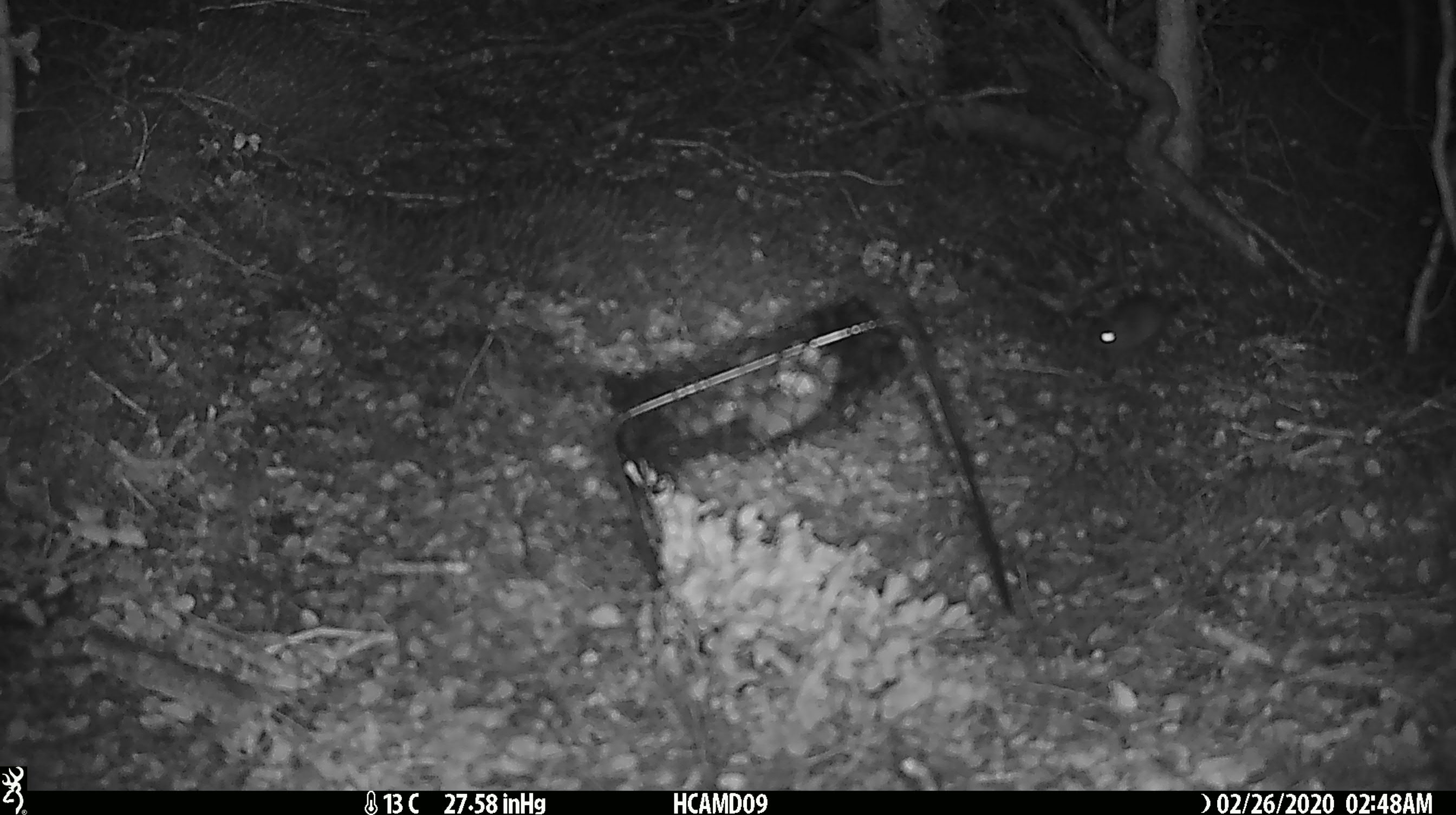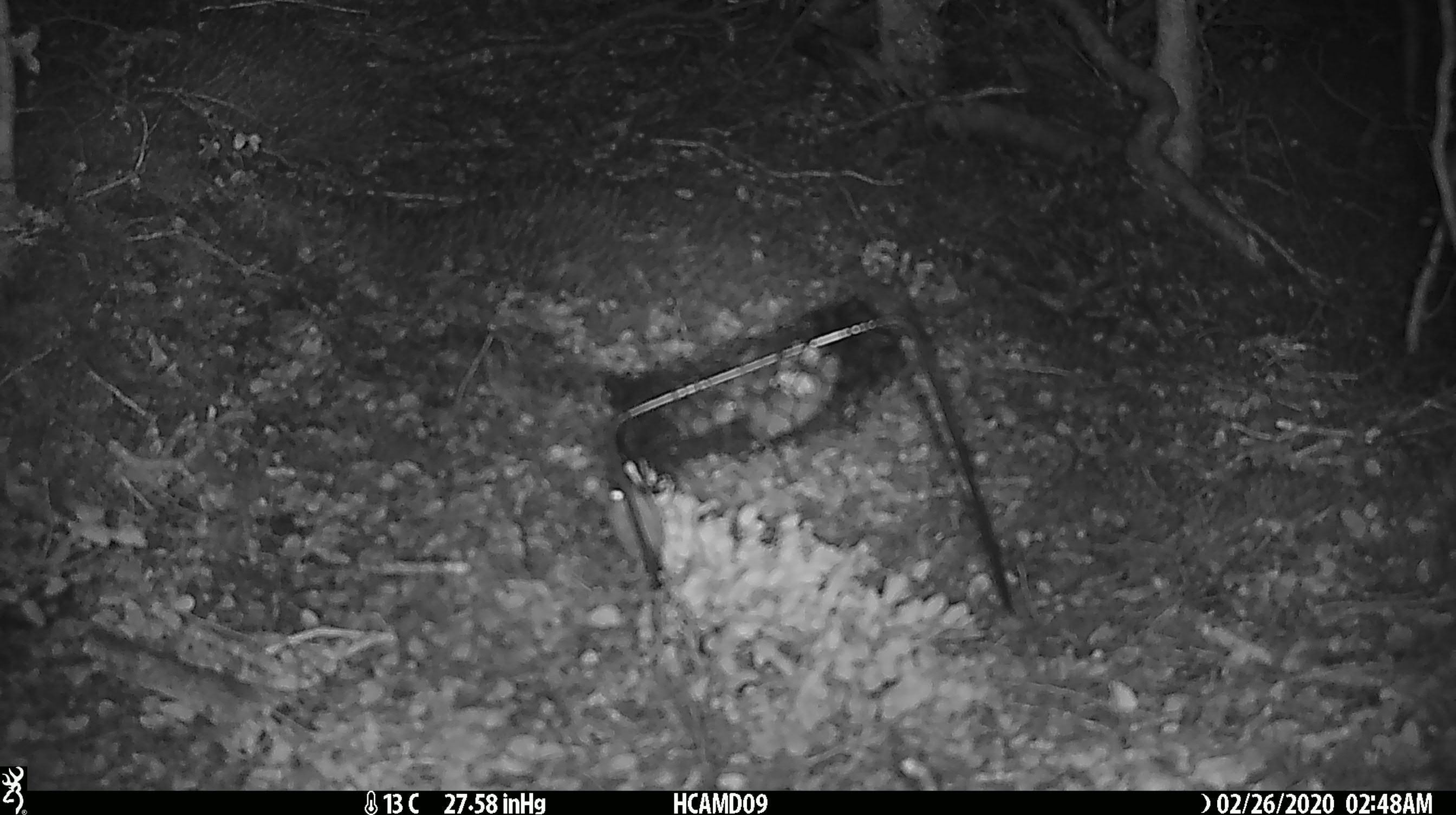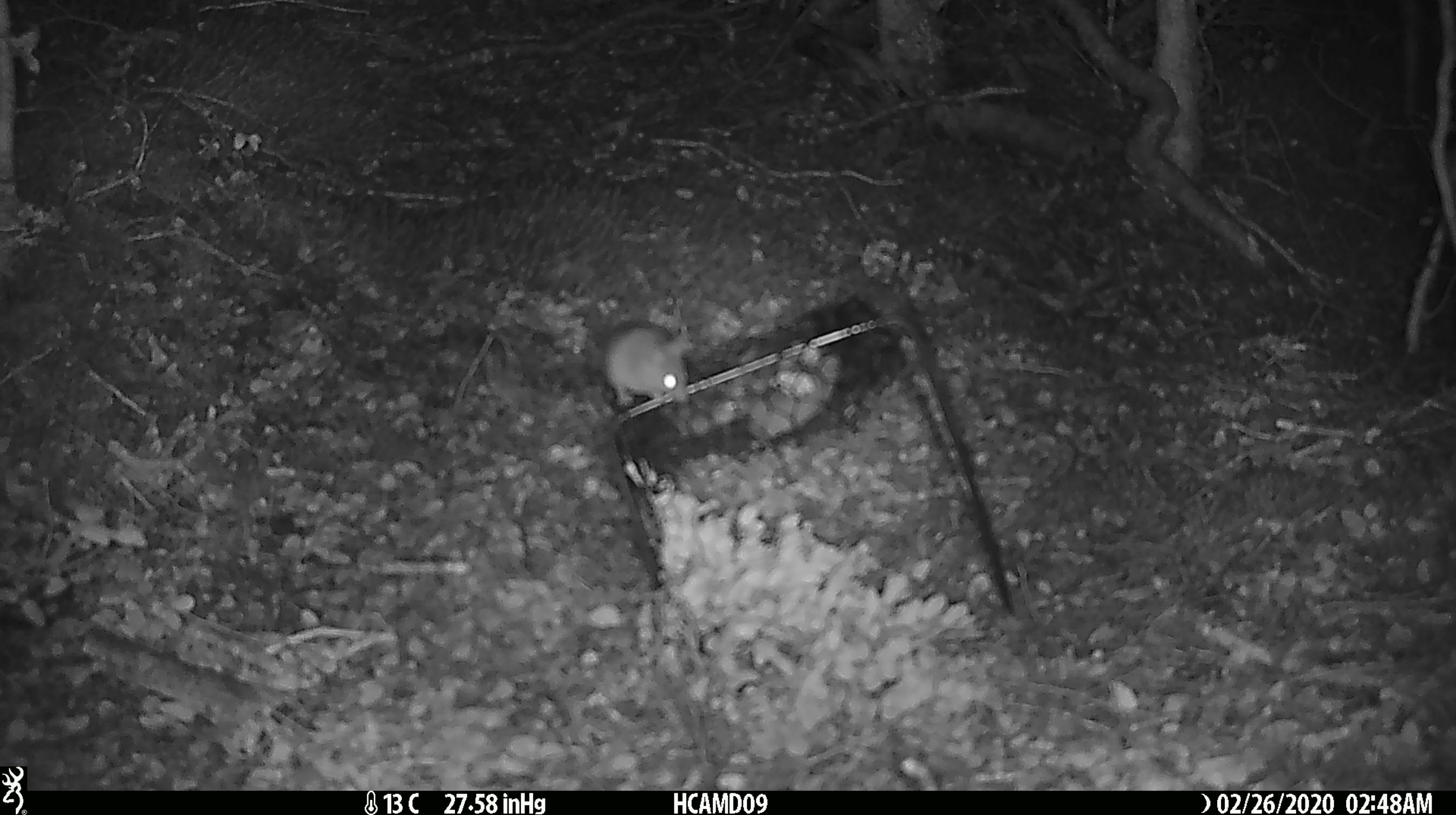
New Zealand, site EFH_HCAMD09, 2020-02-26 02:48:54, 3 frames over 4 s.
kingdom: Animalia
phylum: Chordata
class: Mammalia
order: Rodentia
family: Muridae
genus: Mus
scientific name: Mus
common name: mouse